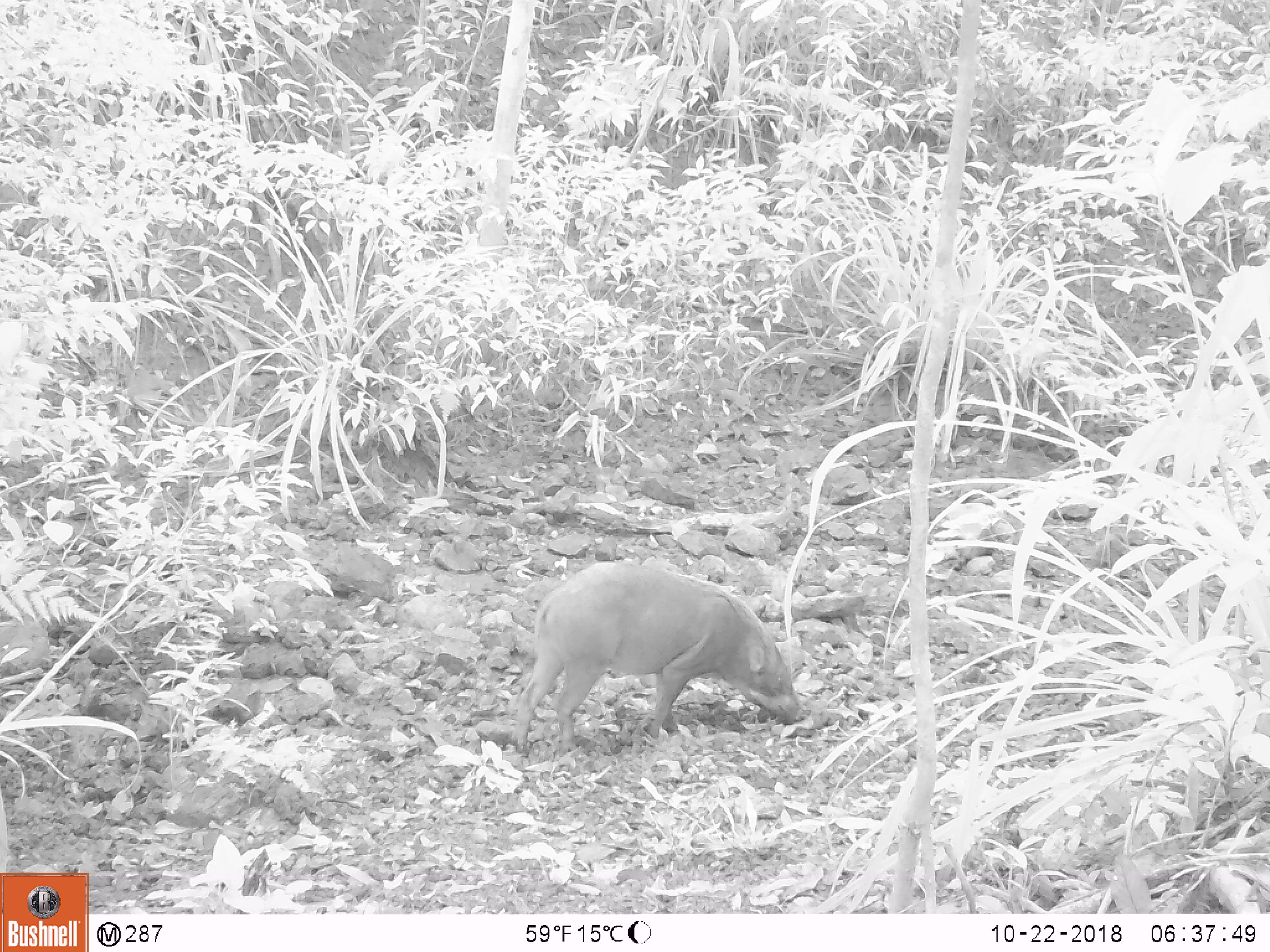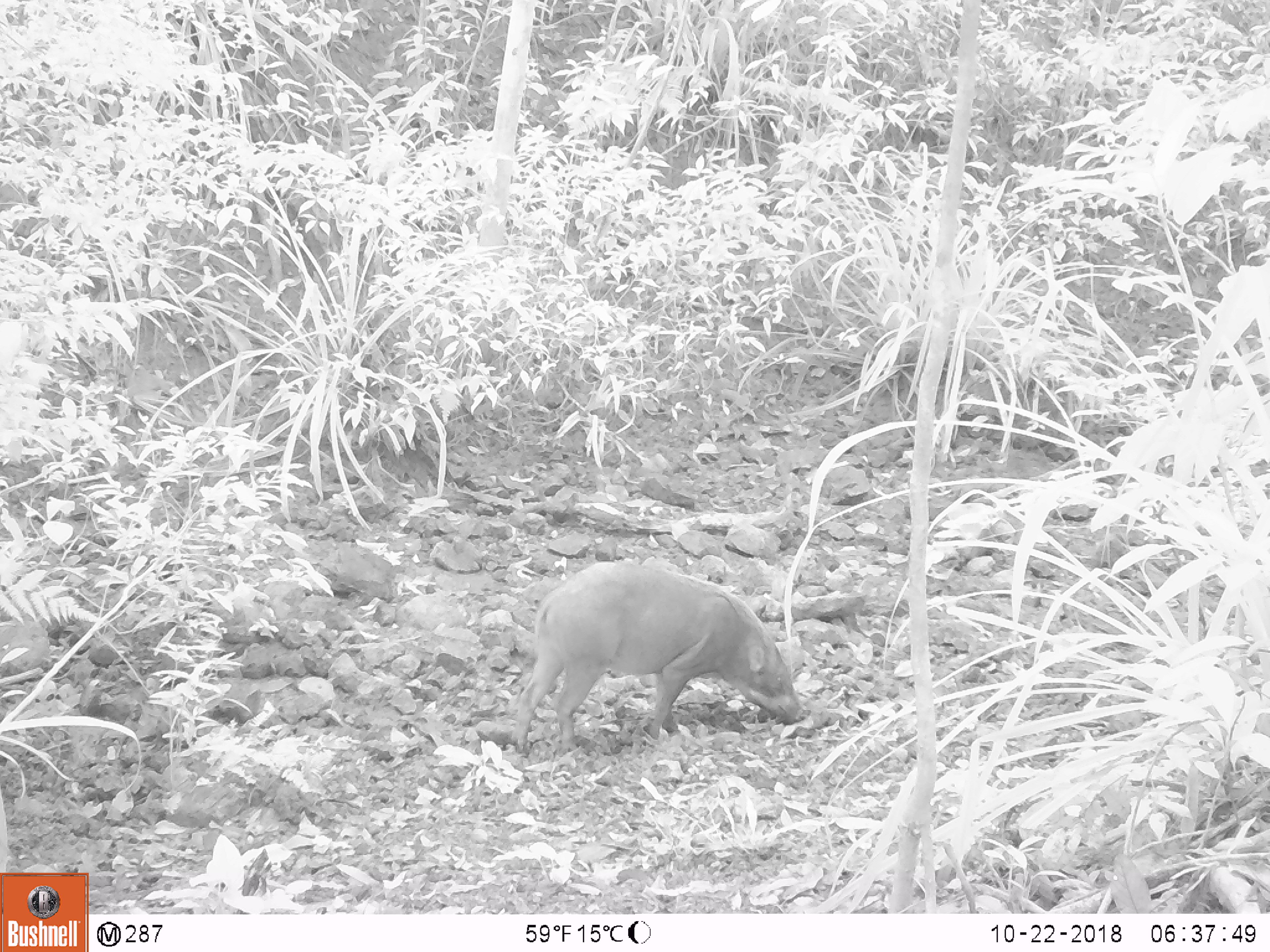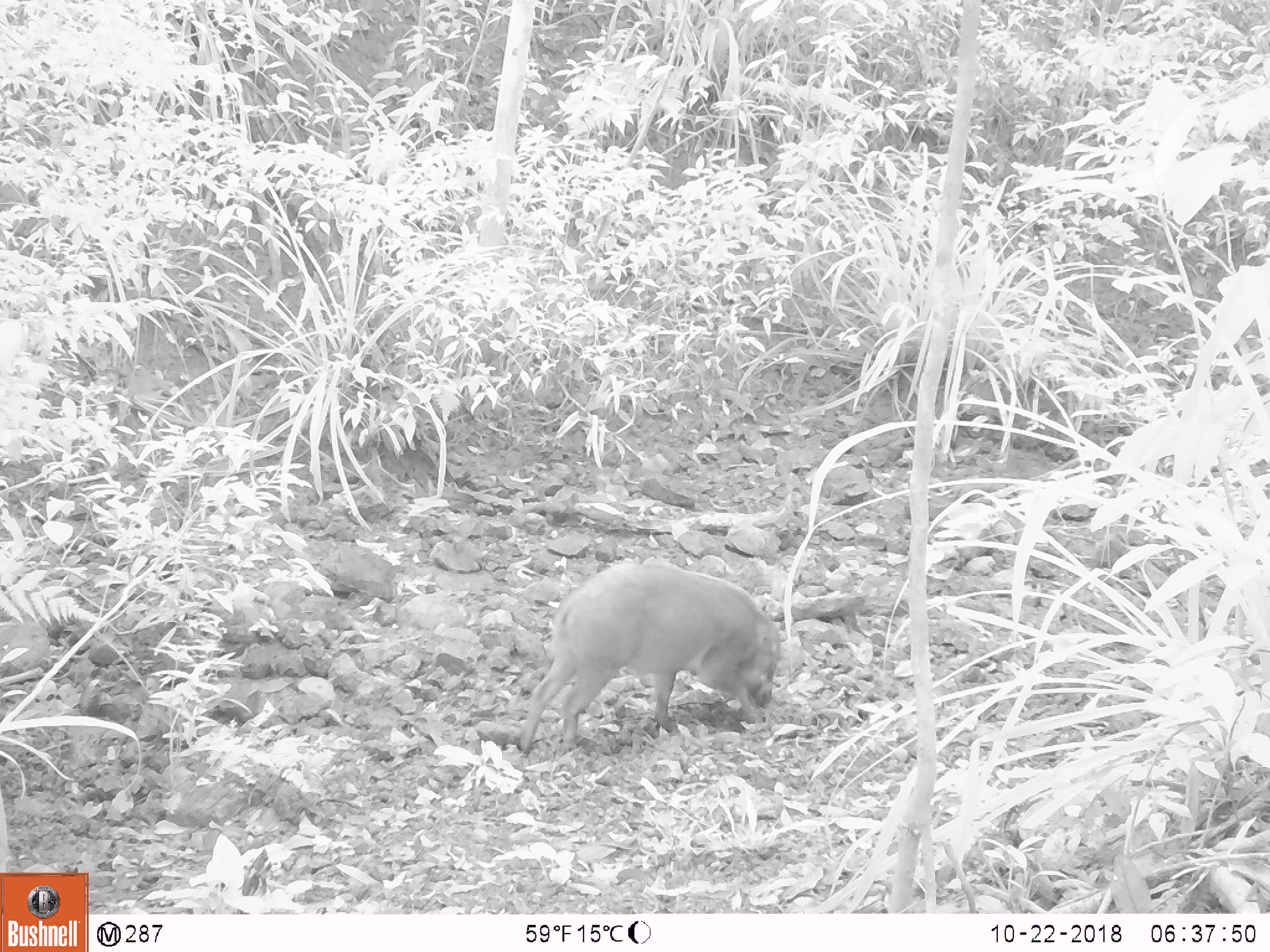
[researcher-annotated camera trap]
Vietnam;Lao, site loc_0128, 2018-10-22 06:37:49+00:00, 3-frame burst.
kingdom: Animalia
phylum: Chordata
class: Mammalia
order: Carnivora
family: Herpestidae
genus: Urva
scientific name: Urva urva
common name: crab-eating mongoose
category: crab eating mongoose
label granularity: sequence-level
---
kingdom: Animalia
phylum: Chordata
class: Mammalia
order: Artiodactyla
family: Suidae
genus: Sus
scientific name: Sus scrofa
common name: eurasian wild pig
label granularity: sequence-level